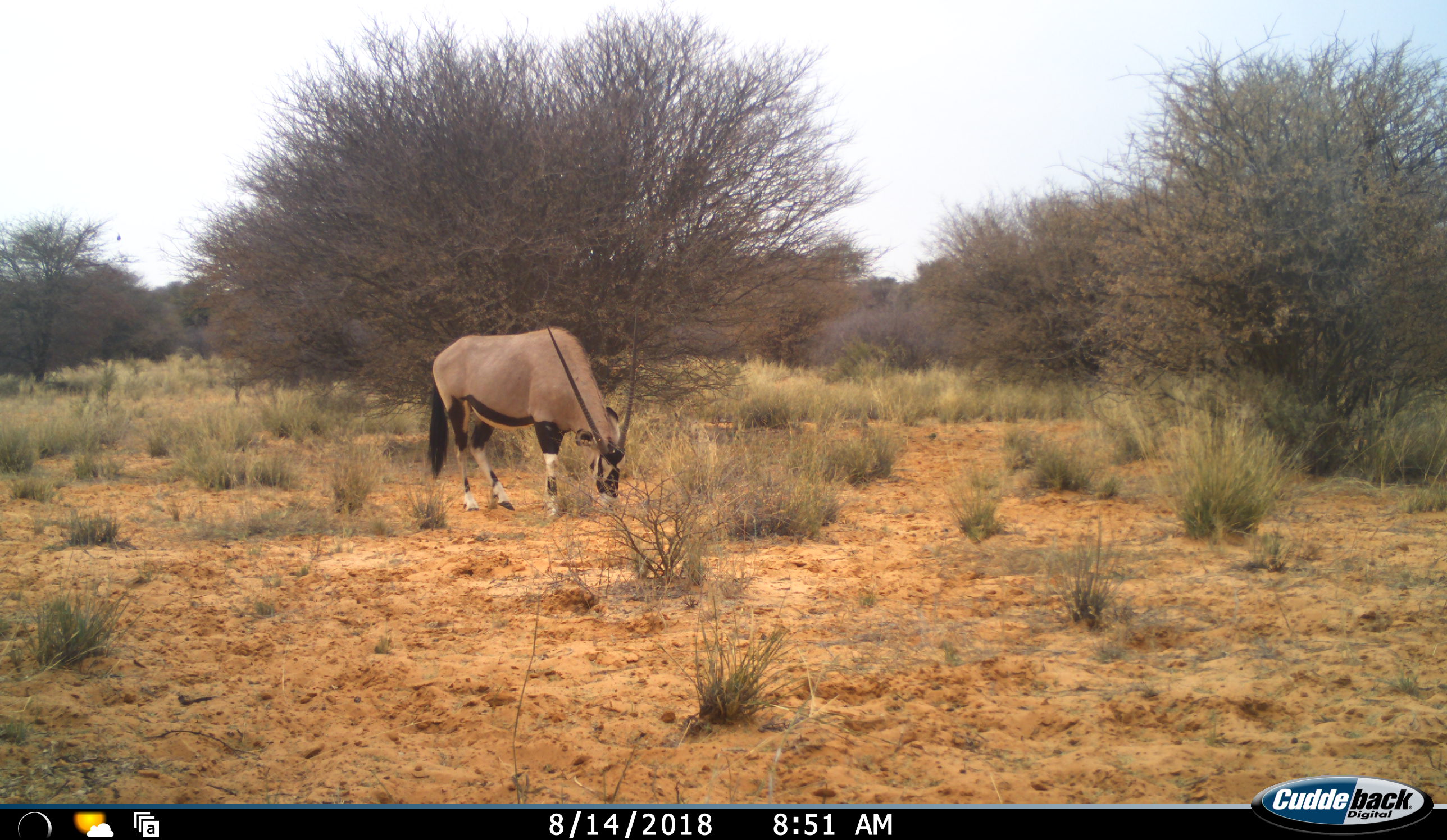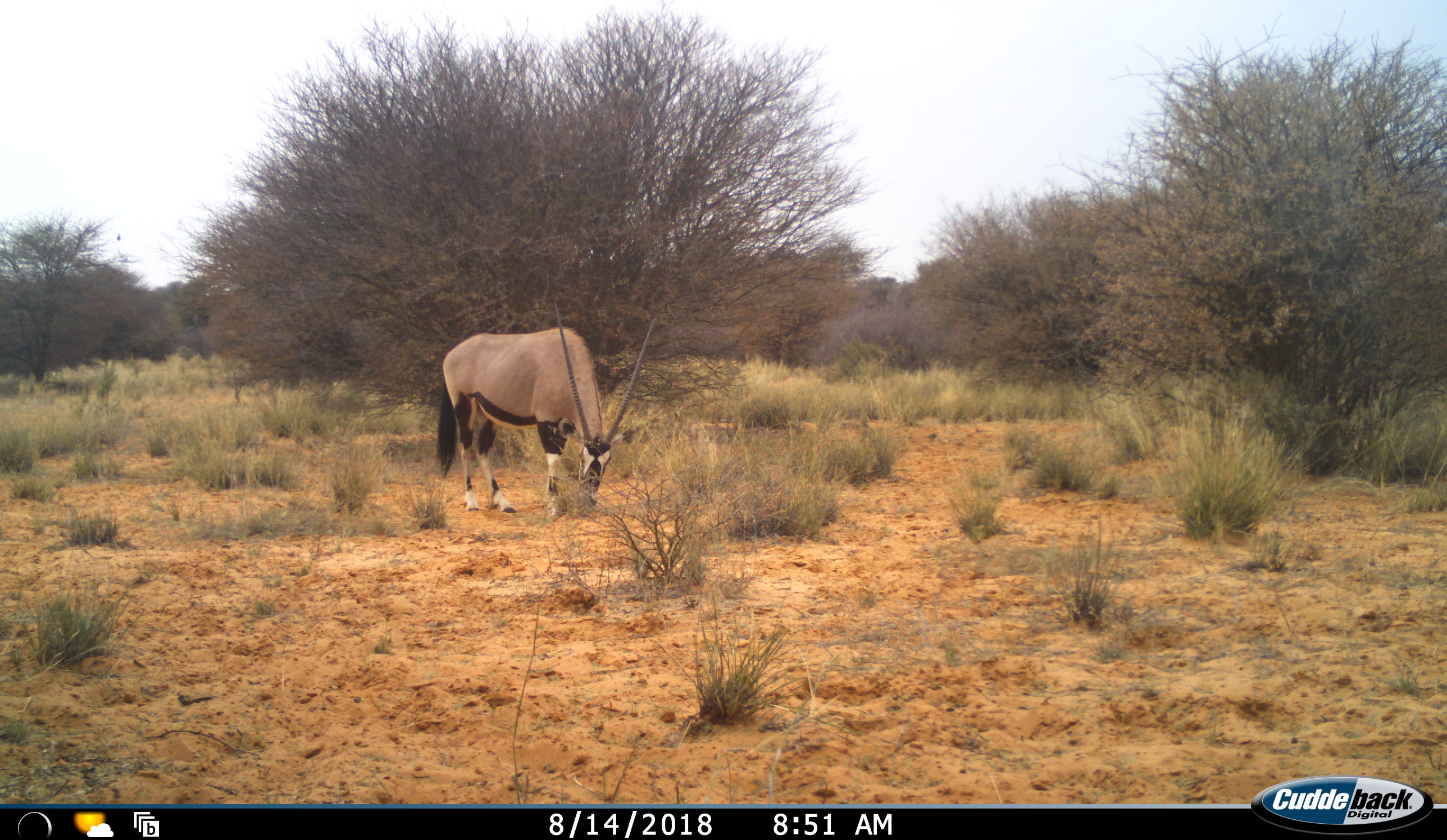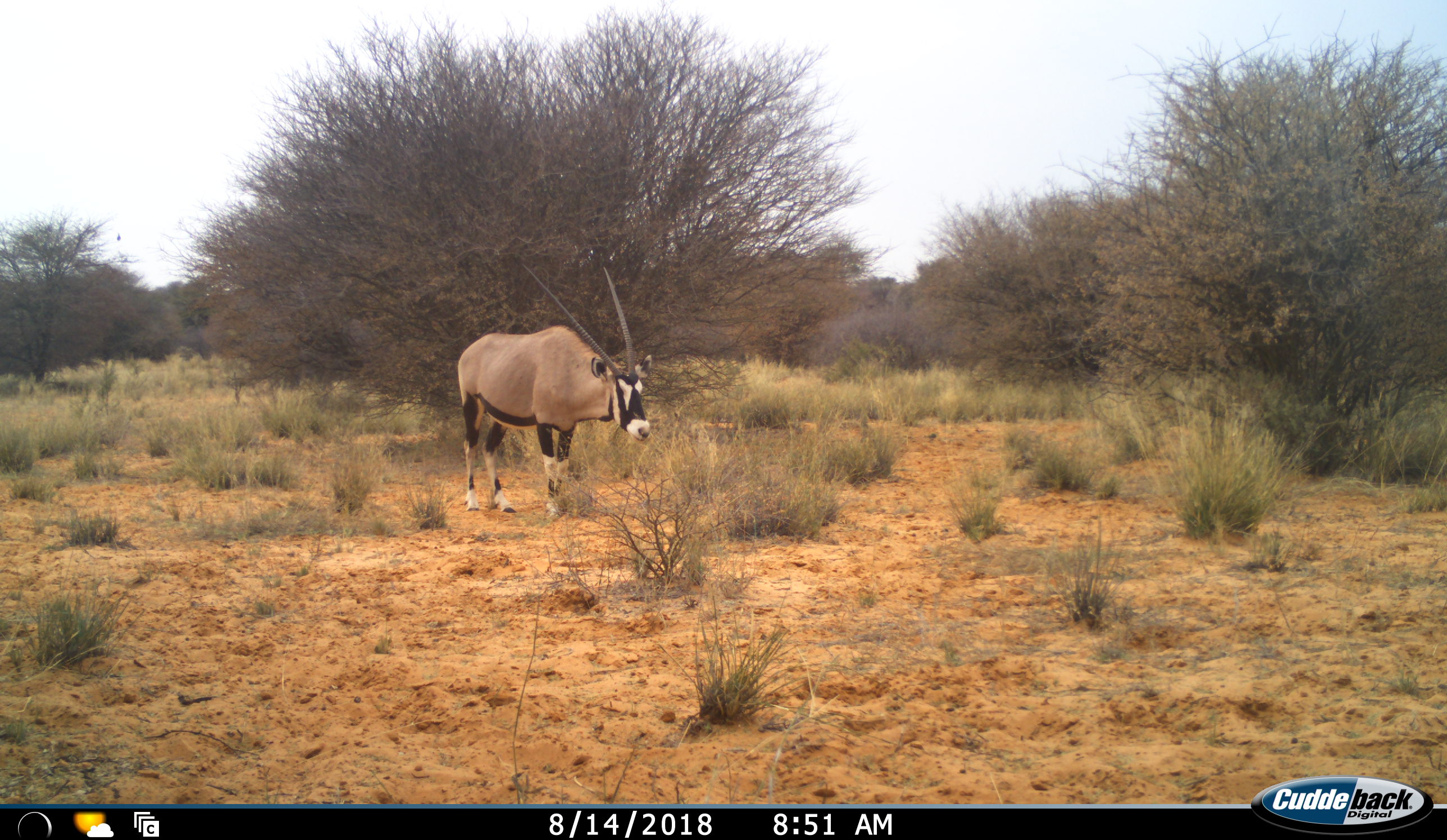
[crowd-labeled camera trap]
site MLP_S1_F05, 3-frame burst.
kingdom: Animalia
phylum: Chordata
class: Mammalia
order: Artiodactyla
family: Bovidae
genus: Oryx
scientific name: Oryx gazella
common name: gemsbok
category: oryx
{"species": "oryx (gemsbok) (Oryx gazella)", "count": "1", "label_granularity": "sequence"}